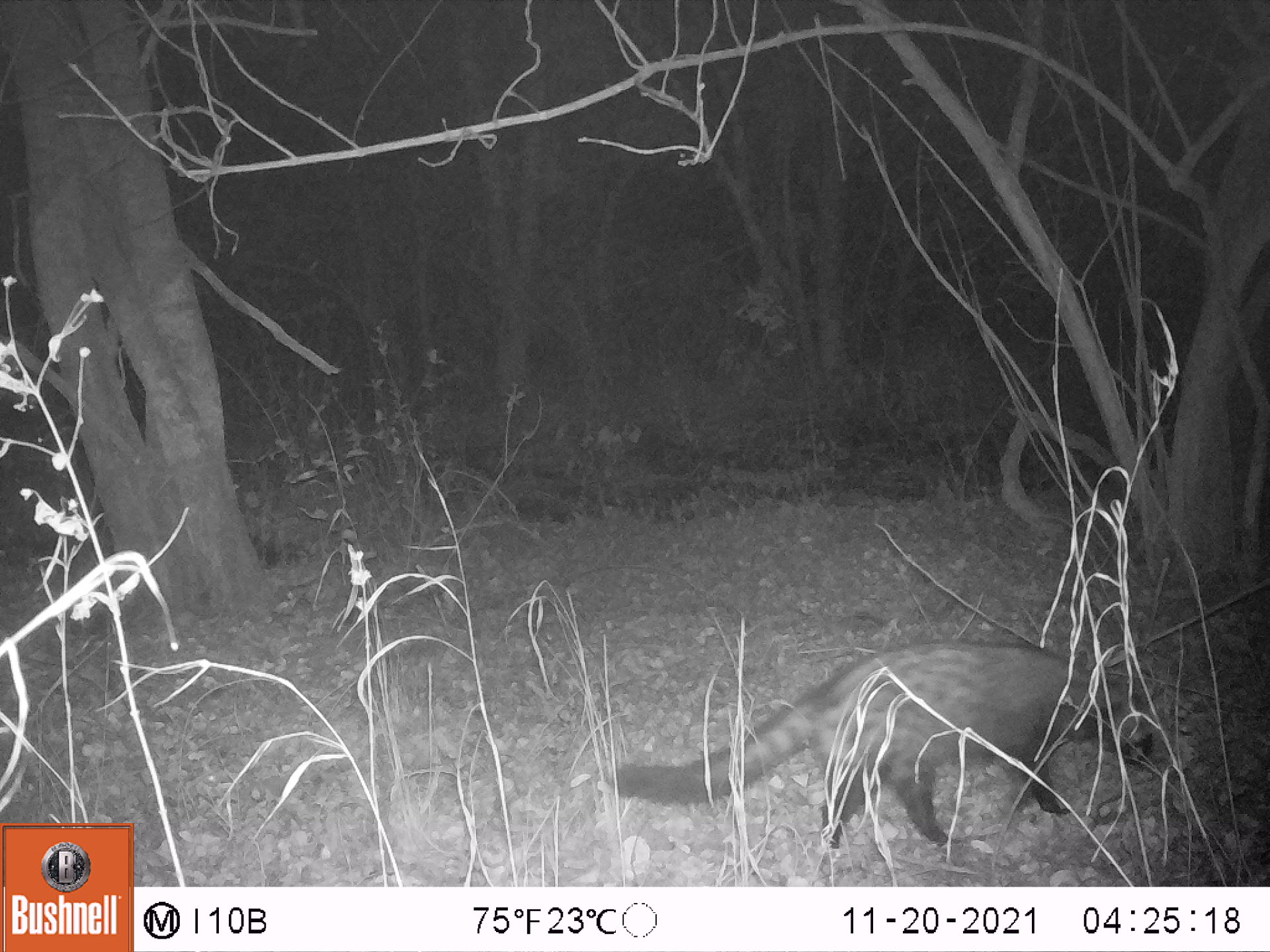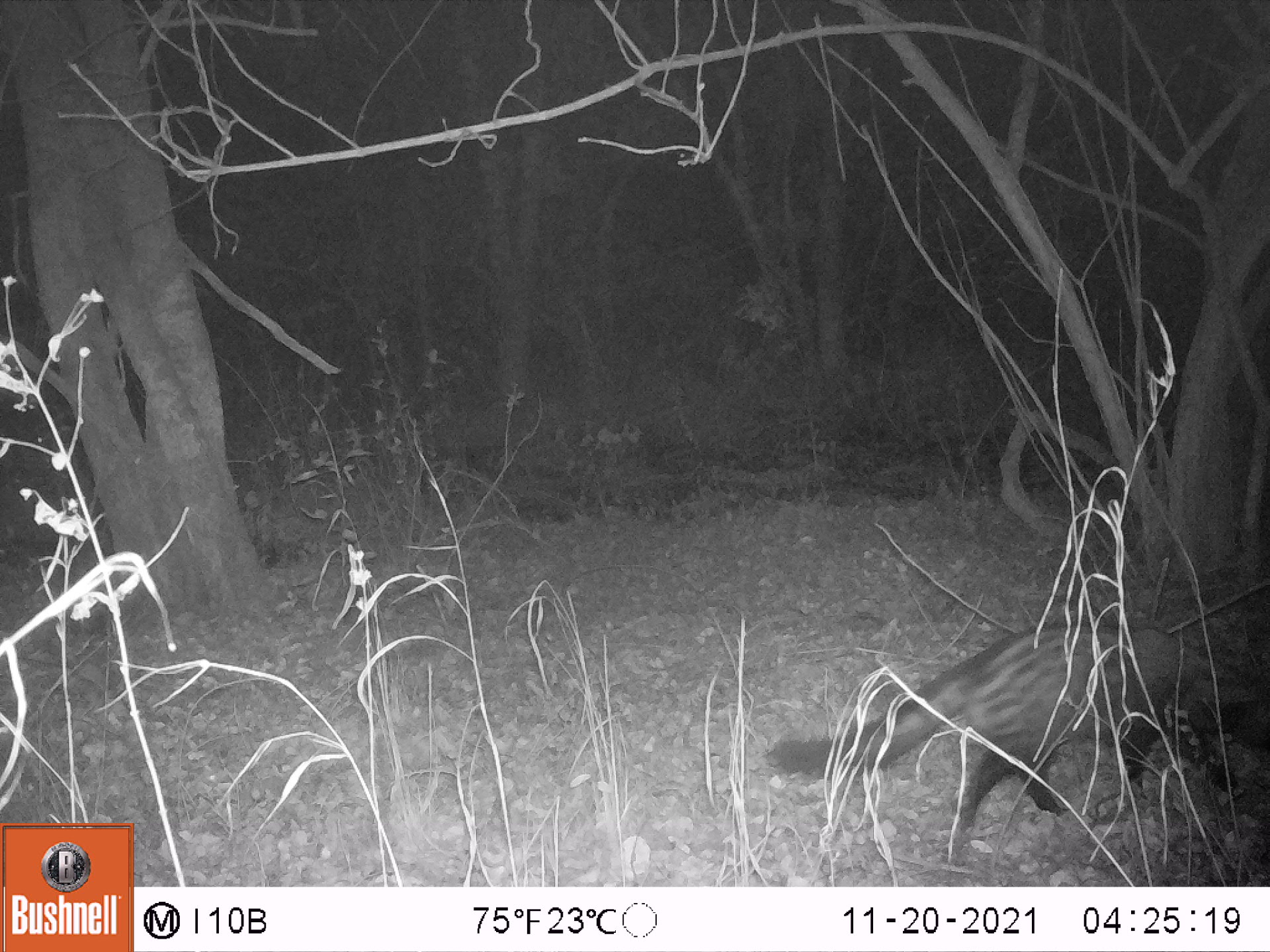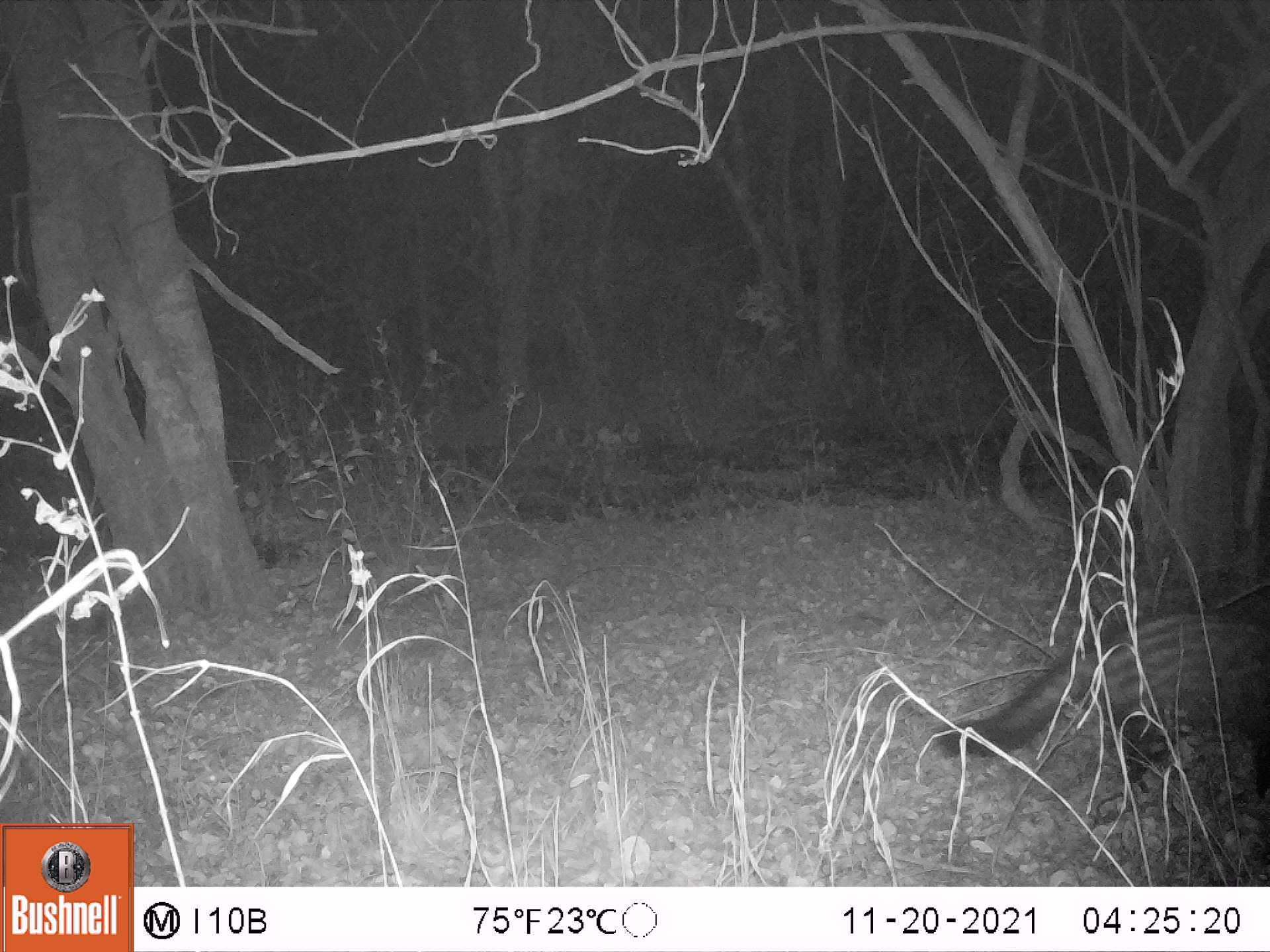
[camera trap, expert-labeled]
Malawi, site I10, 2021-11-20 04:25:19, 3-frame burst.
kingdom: Animalia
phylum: Chordata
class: Mammalia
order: Carnivora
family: Viverridae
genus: Civettictis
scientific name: Civettictis civetta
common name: african civet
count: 1